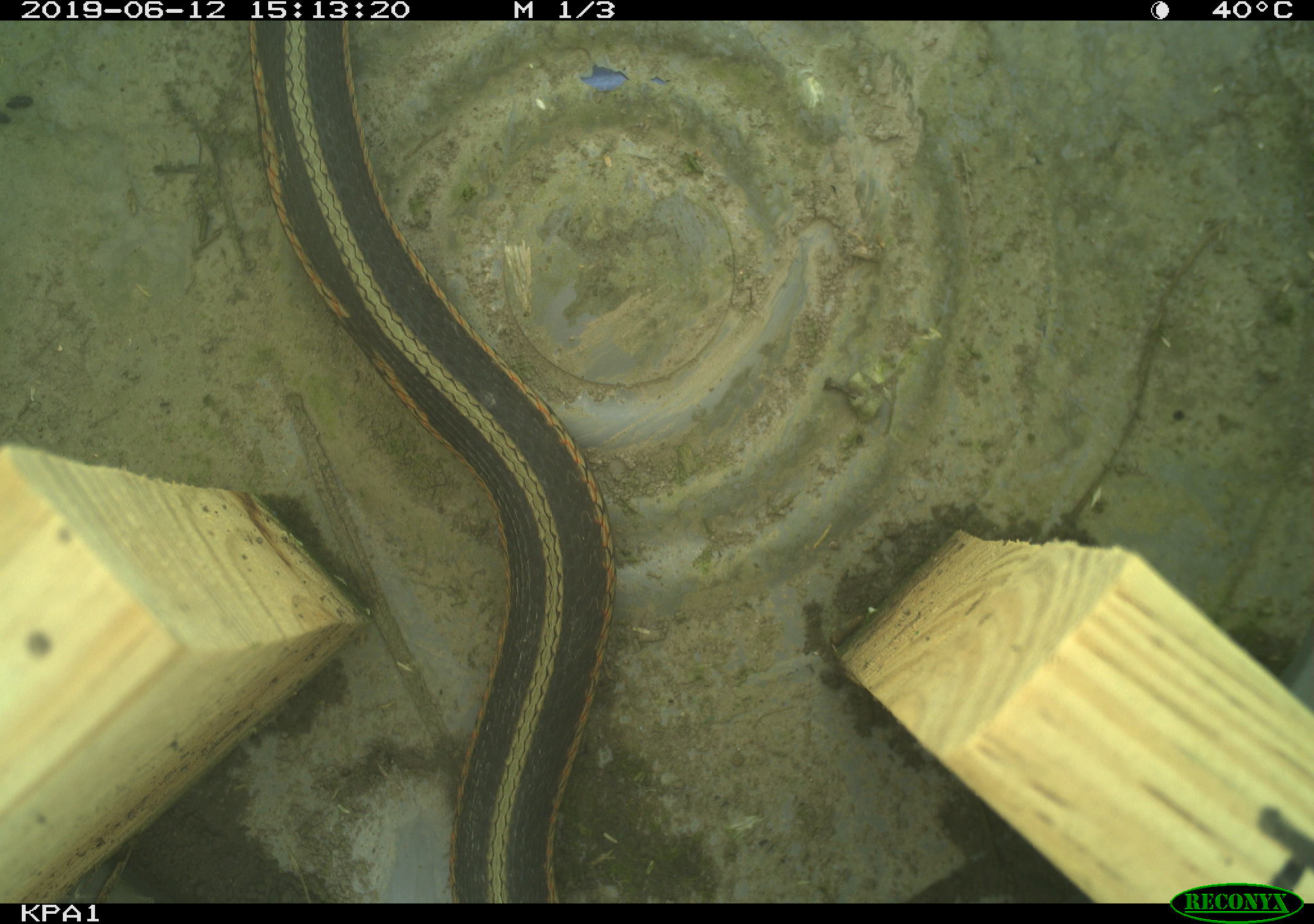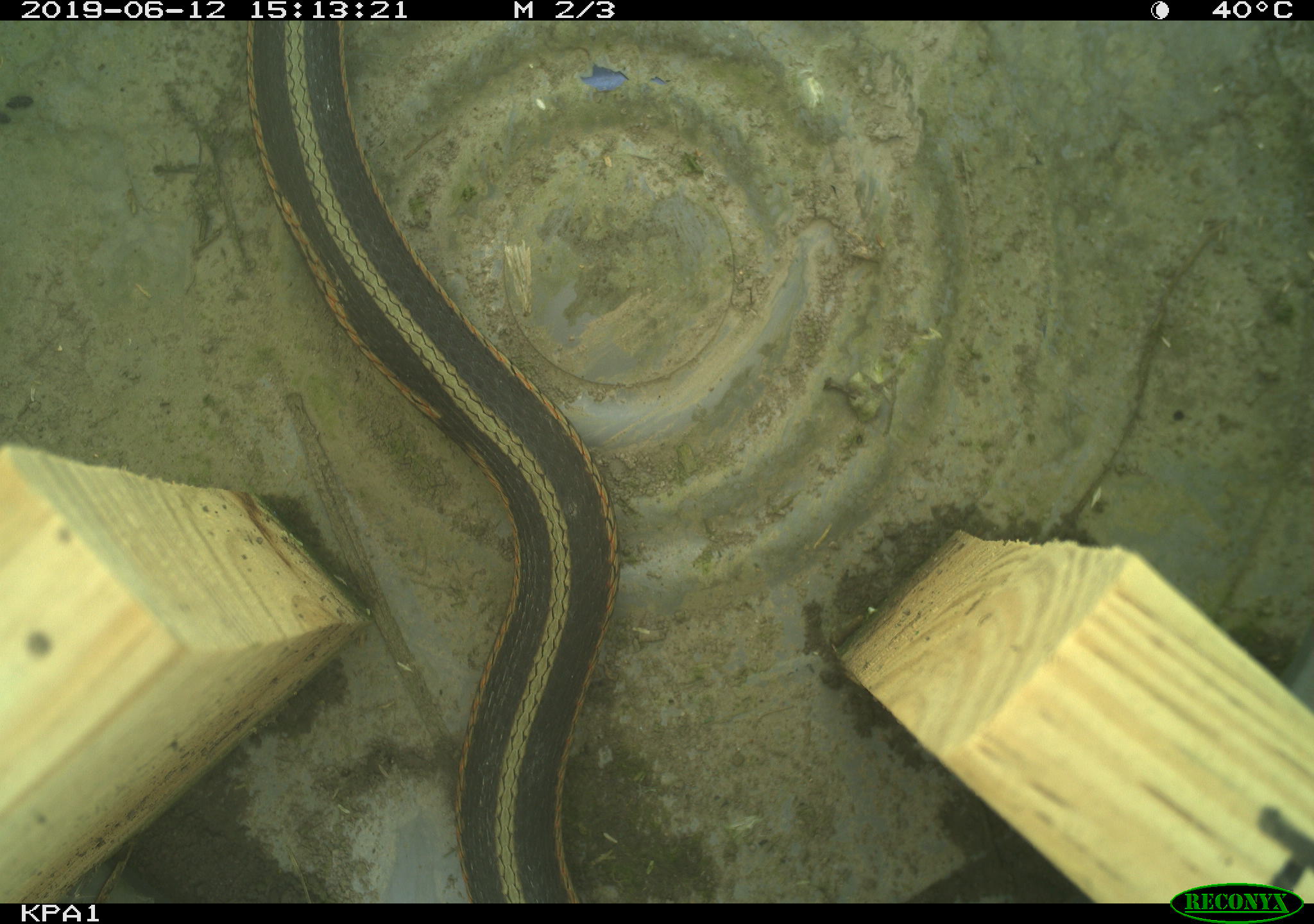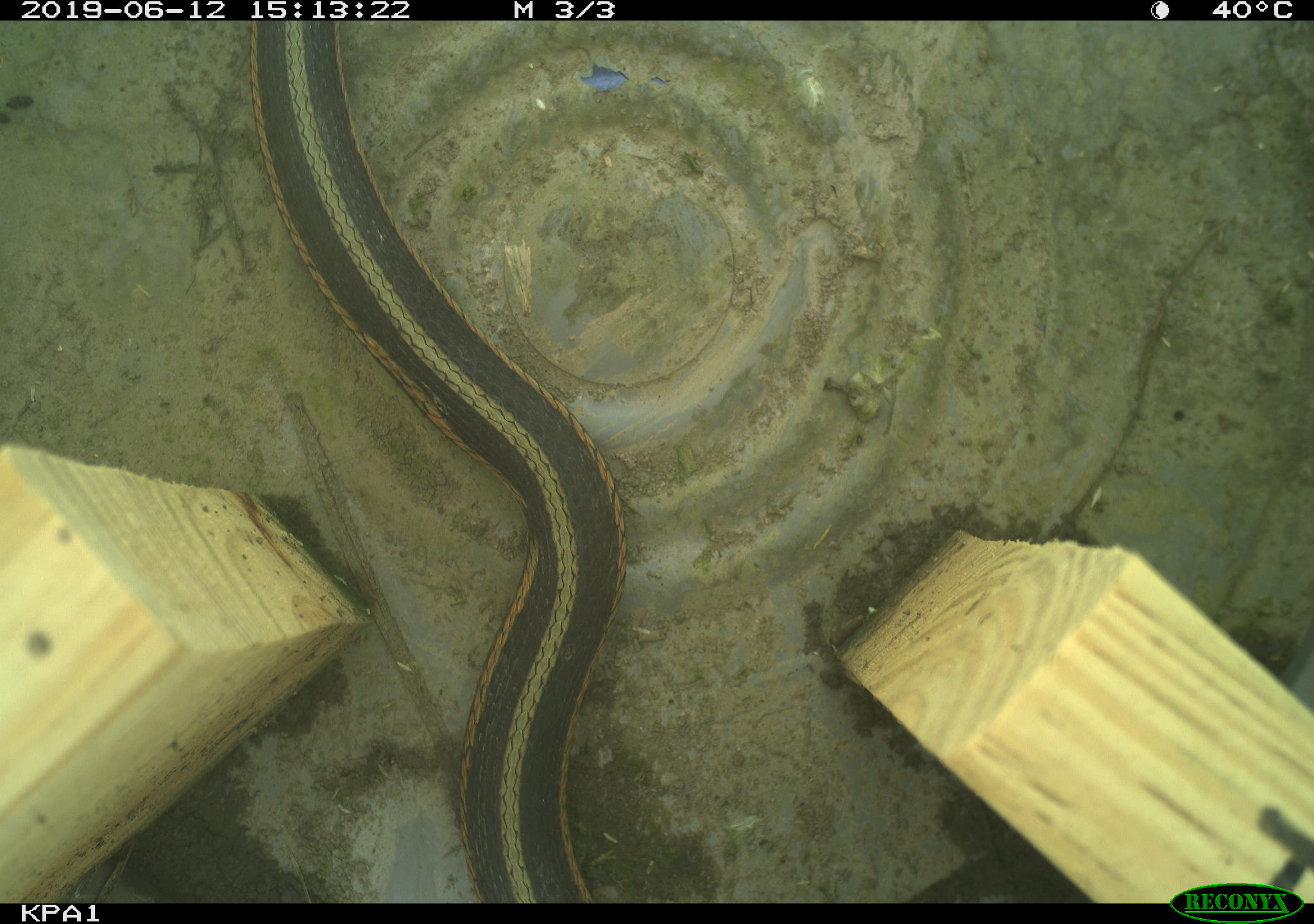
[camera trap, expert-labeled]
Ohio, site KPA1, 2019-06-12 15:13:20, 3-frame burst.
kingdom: Animalia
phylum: Chordata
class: Reptilia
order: Squamata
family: Colubridae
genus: Thamnophis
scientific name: Thamnophis sirtalis sirtalis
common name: eastern gartersnake